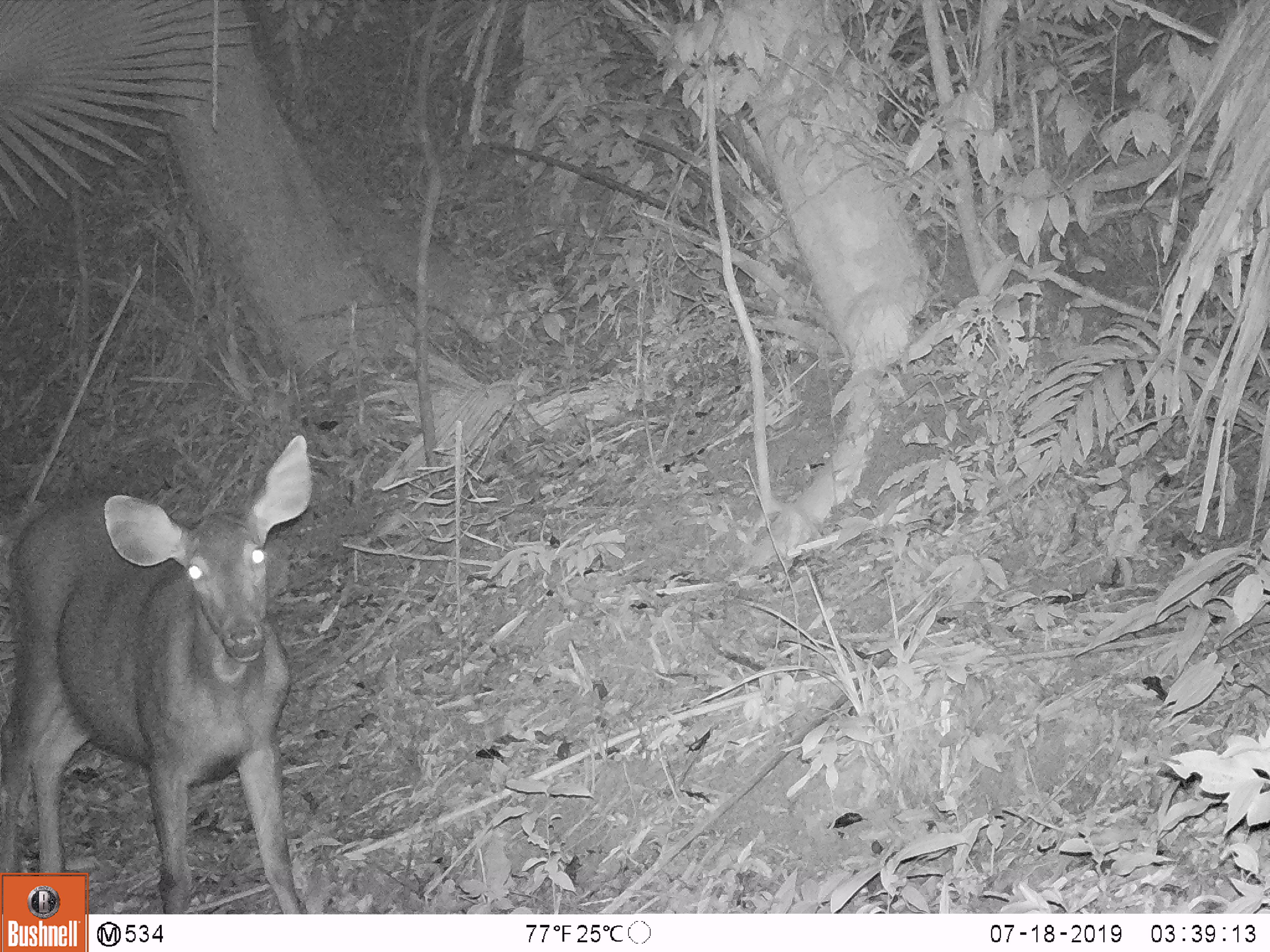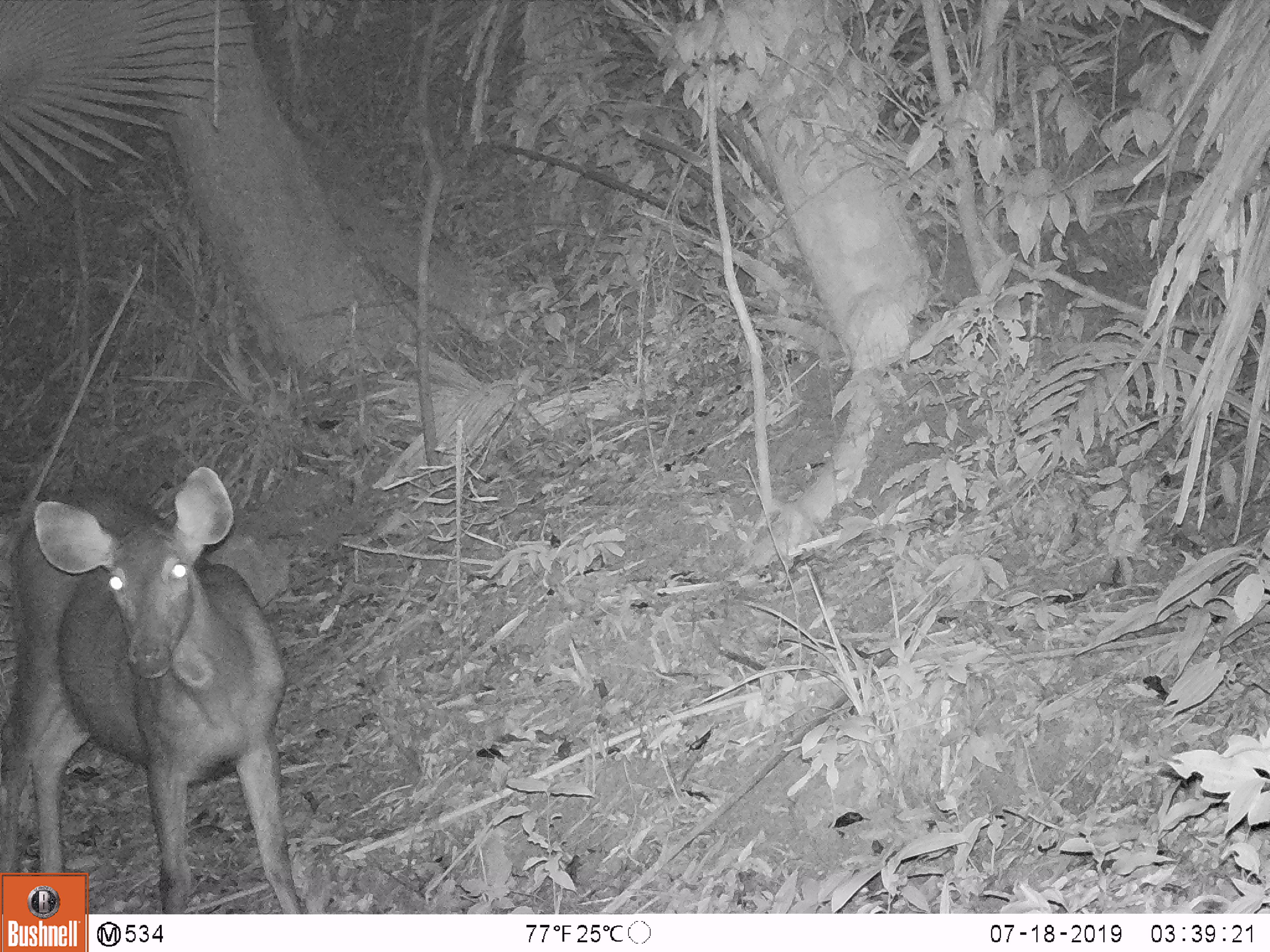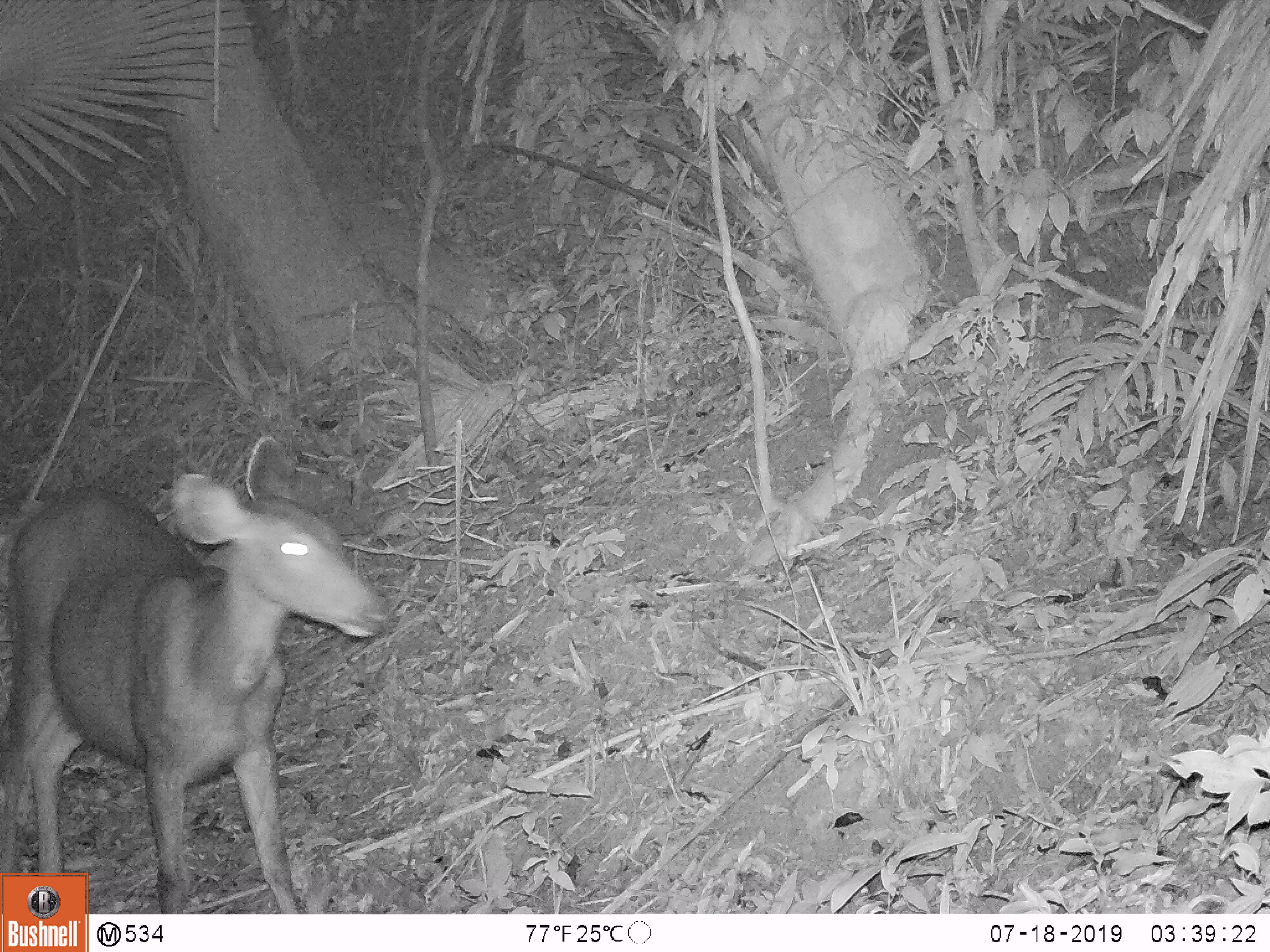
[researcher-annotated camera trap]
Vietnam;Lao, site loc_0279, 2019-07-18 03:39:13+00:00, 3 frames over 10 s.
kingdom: Animalia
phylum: Chordata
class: Mammalia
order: Artiodactyla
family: Cervidae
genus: Rusa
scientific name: Rusa unicolor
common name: sambar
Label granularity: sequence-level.